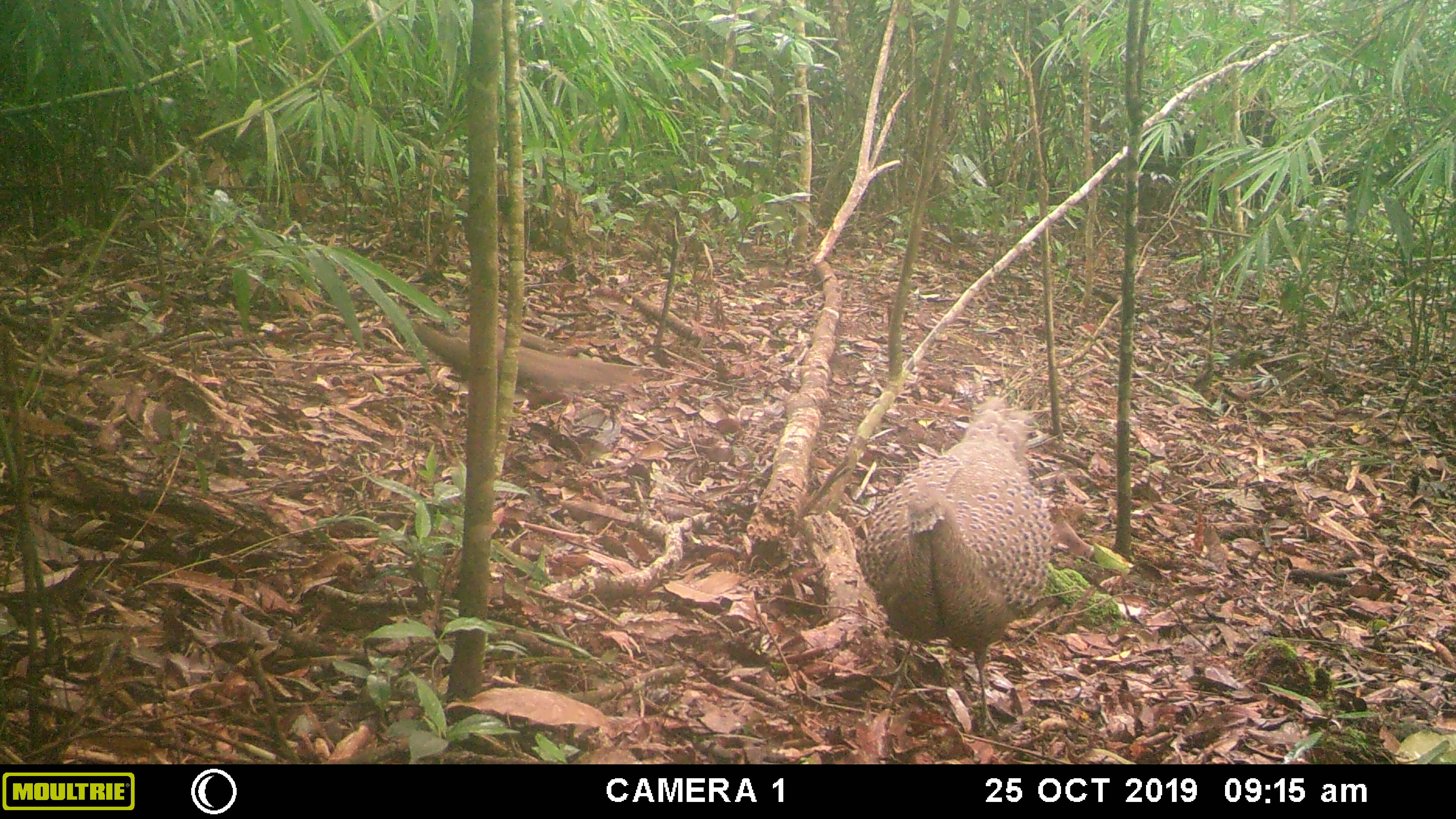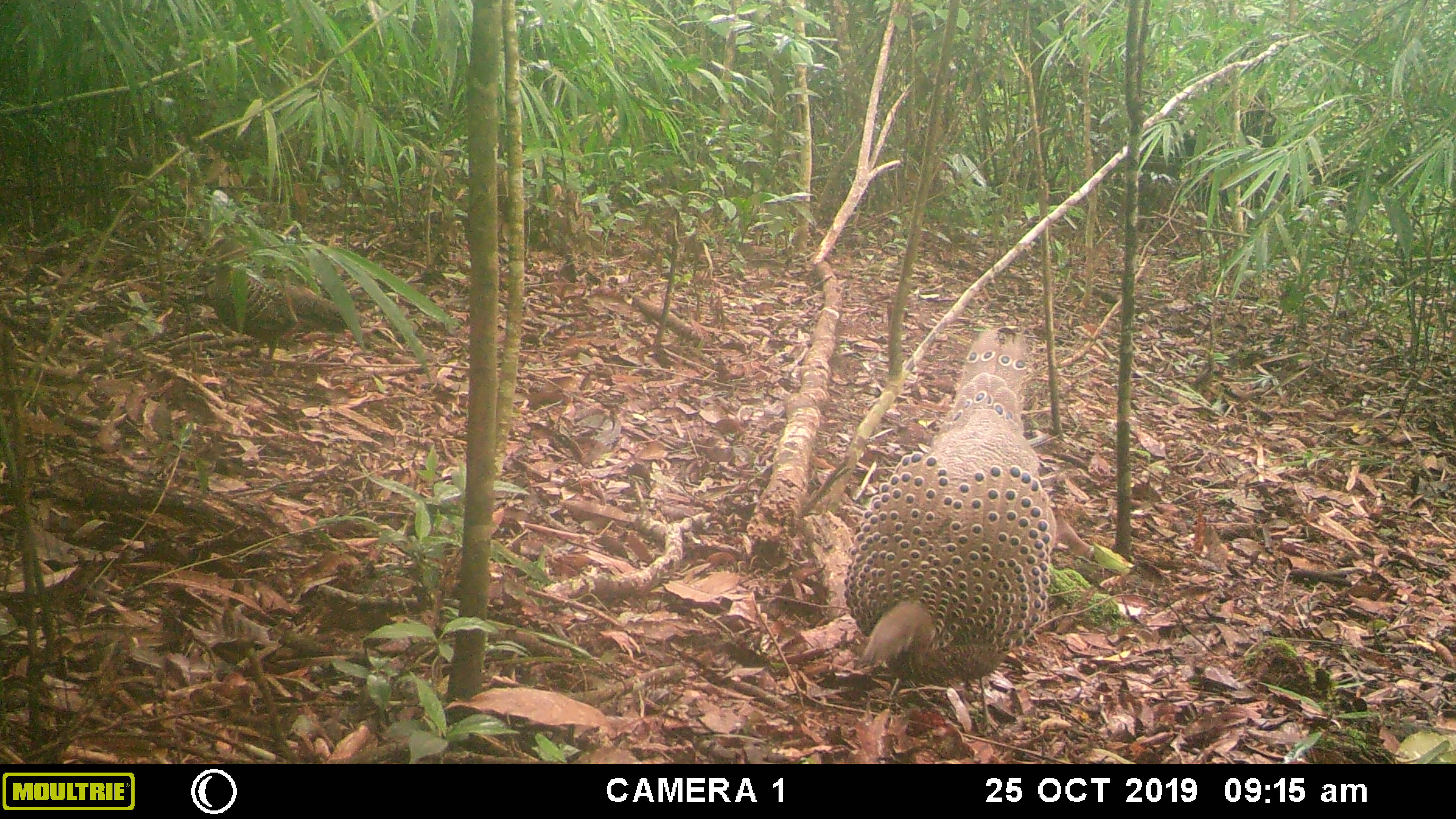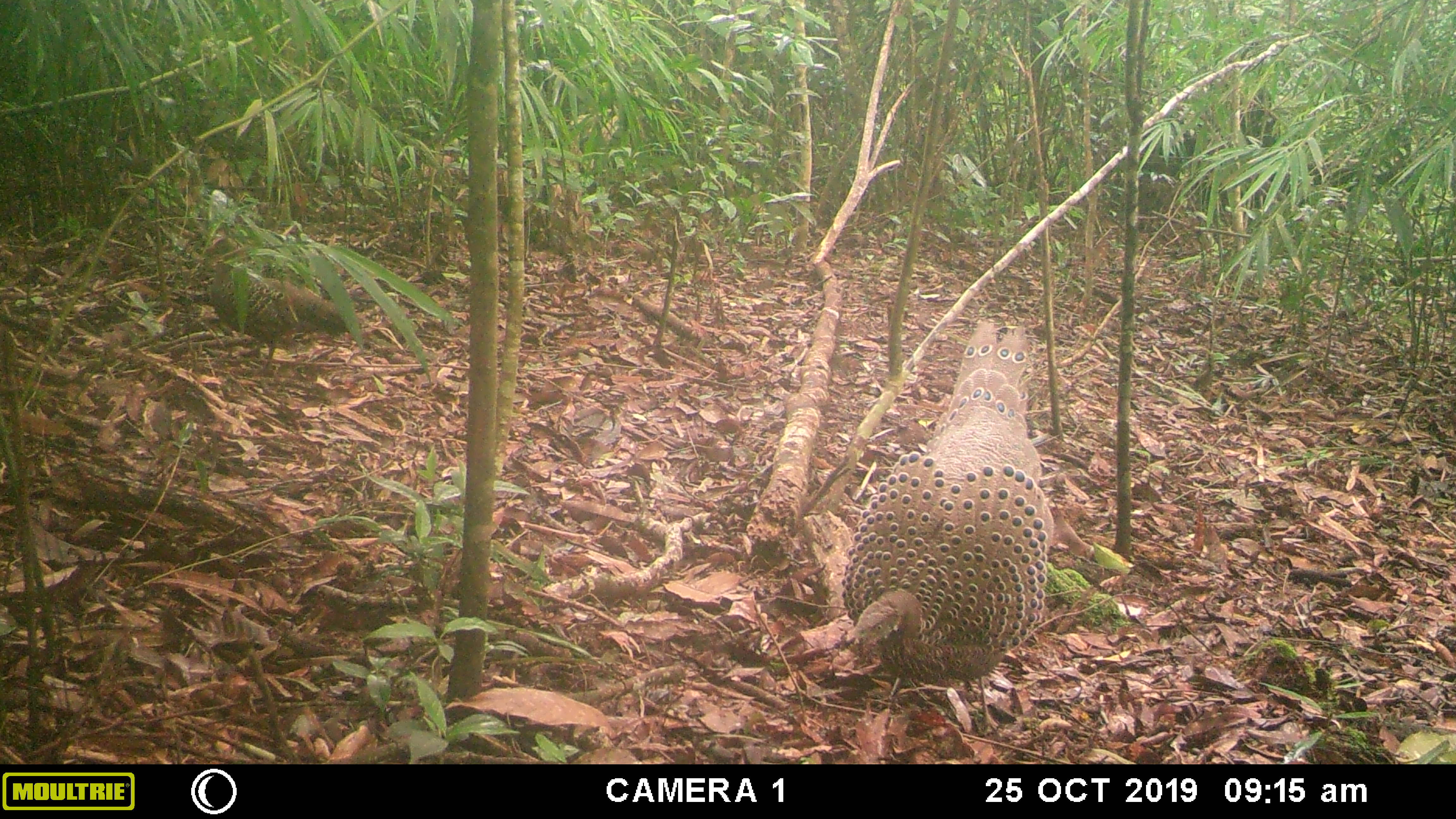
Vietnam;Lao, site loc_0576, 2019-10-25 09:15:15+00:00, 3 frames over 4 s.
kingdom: Animalia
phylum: Chordata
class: Aves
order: Galliformes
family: Phasianidae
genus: Polyplectron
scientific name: Polyplectron bicalcaratum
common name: gray peacock-pheasant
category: grey peacock pheasant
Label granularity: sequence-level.